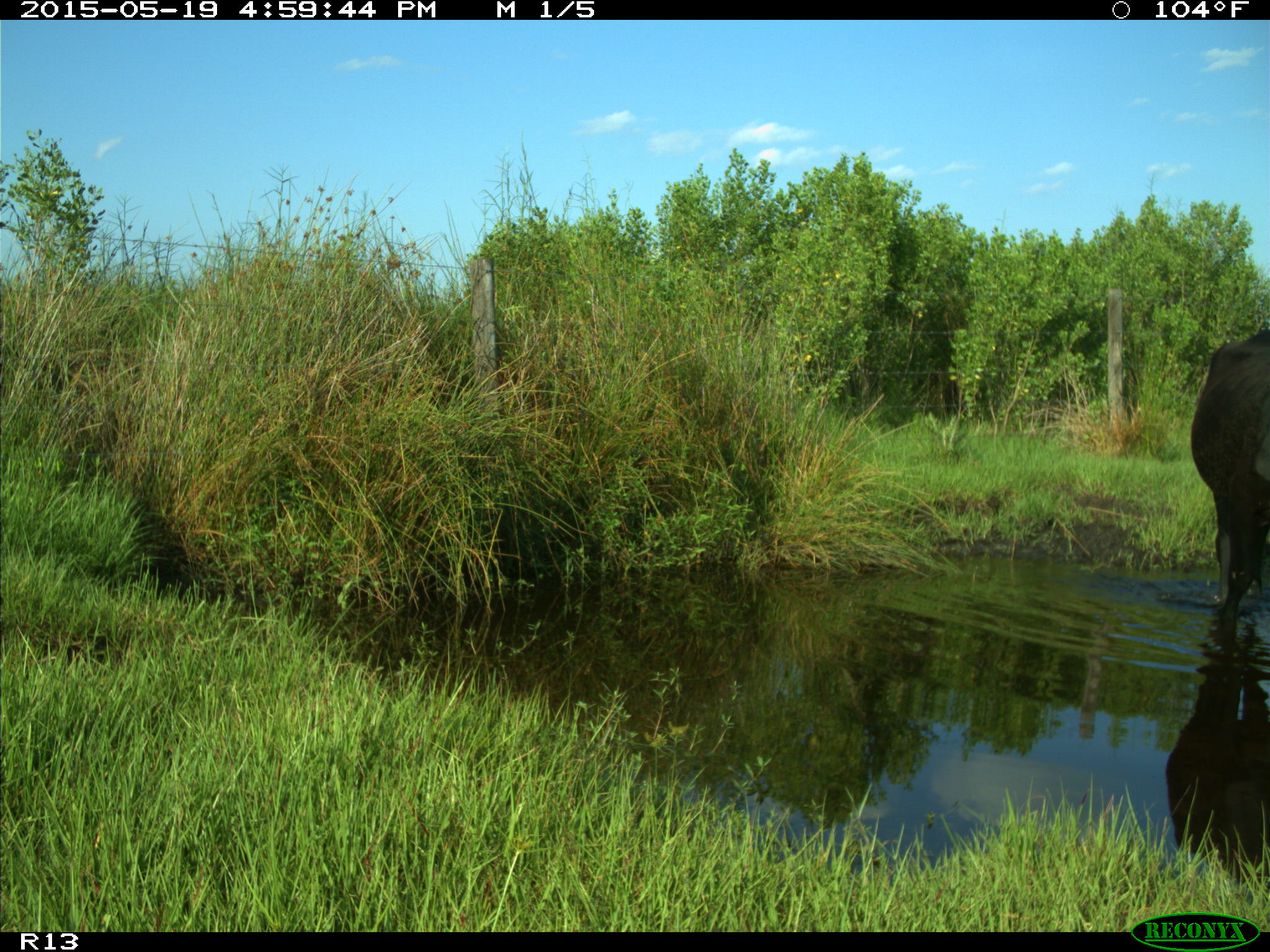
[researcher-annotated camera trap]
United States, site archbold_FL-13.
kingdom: Animalia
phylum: Chordata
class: Mammalia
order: Artiodactyla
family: Bovidae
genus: Bos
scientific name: Bos taurus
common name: domestic cow